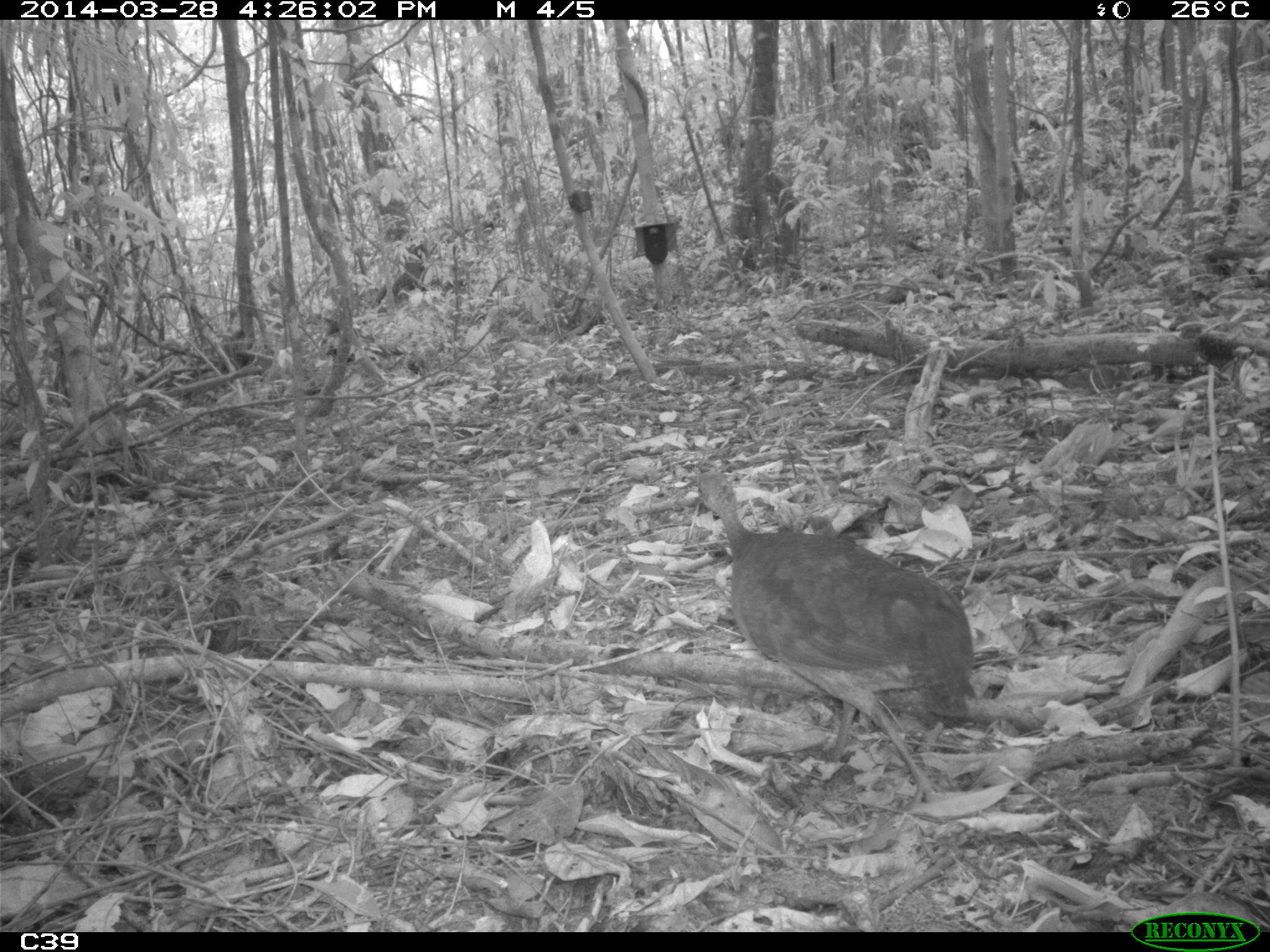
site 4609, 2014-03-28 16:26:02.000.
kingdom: Animalia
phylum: Chordata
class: Aves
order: Tinamiformes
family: Tinamidae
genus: Tinamus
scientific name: Tinamus major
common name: great tinamou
Tinamus major (great tinamou), count 1, age adult.